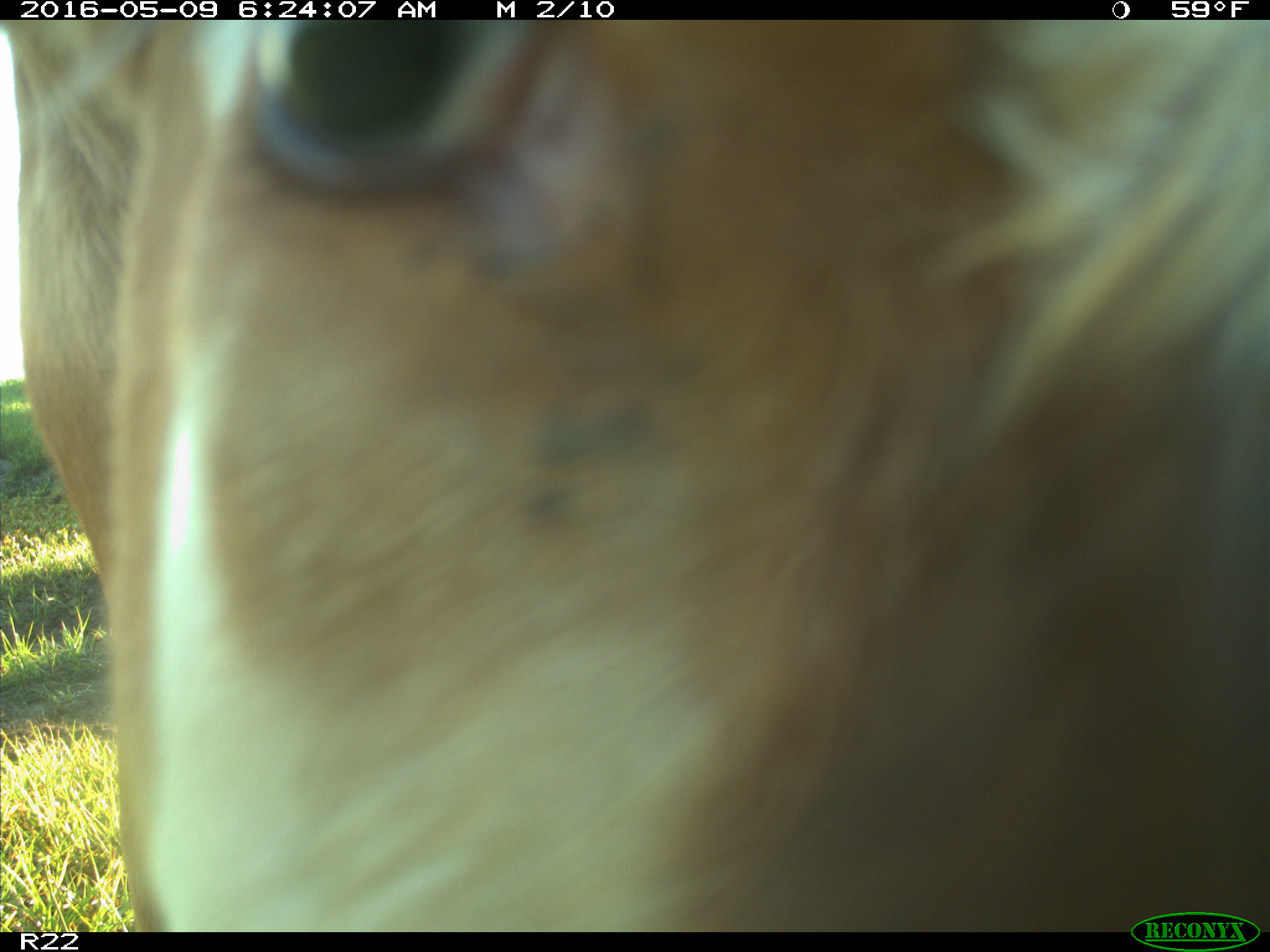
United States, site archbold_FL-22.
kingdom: Animalia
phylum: Chordata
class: Mammalia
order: Artiodactyla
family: Bovidae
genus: Bos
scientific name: Bos taurus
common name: domestic cow